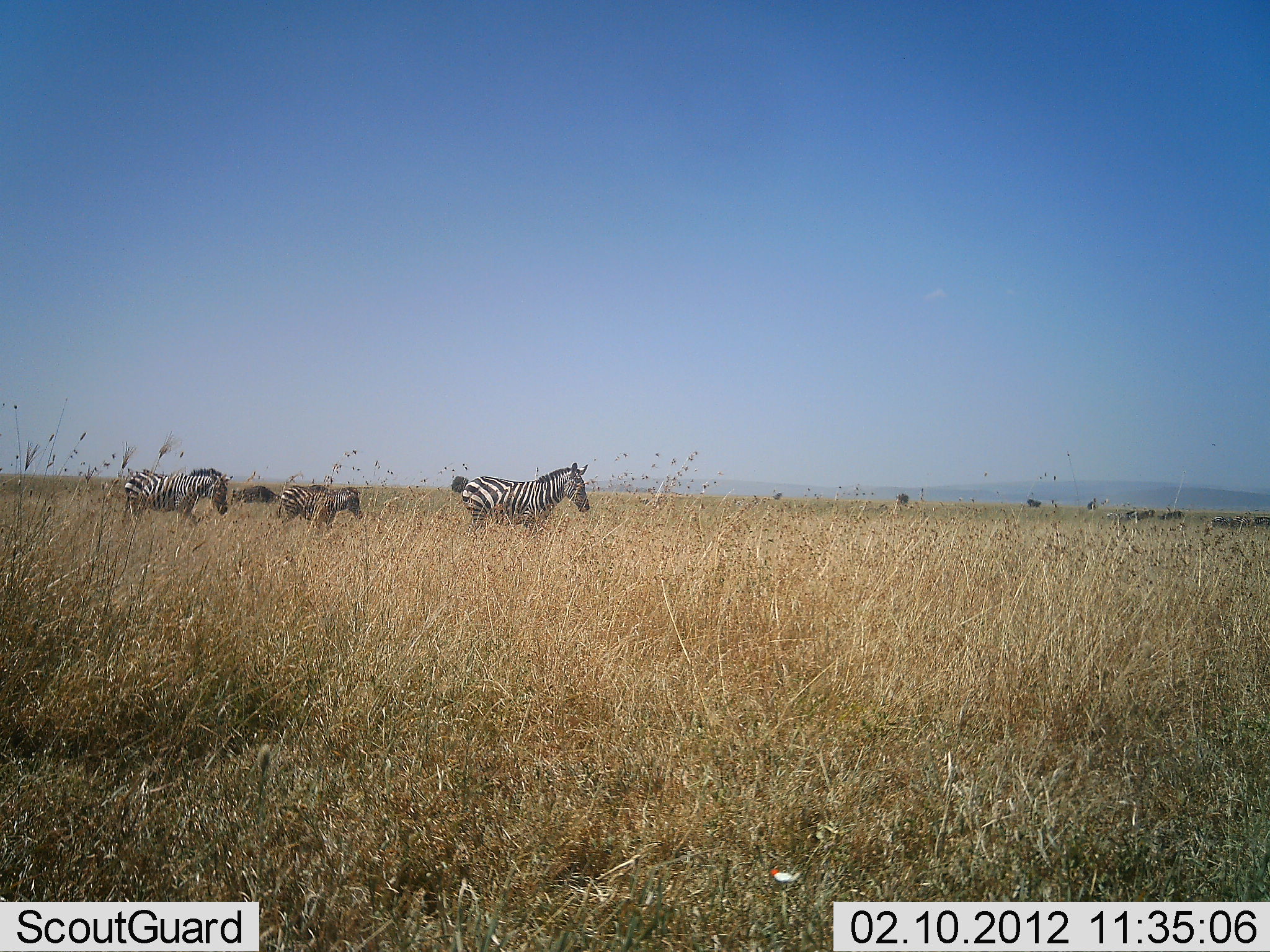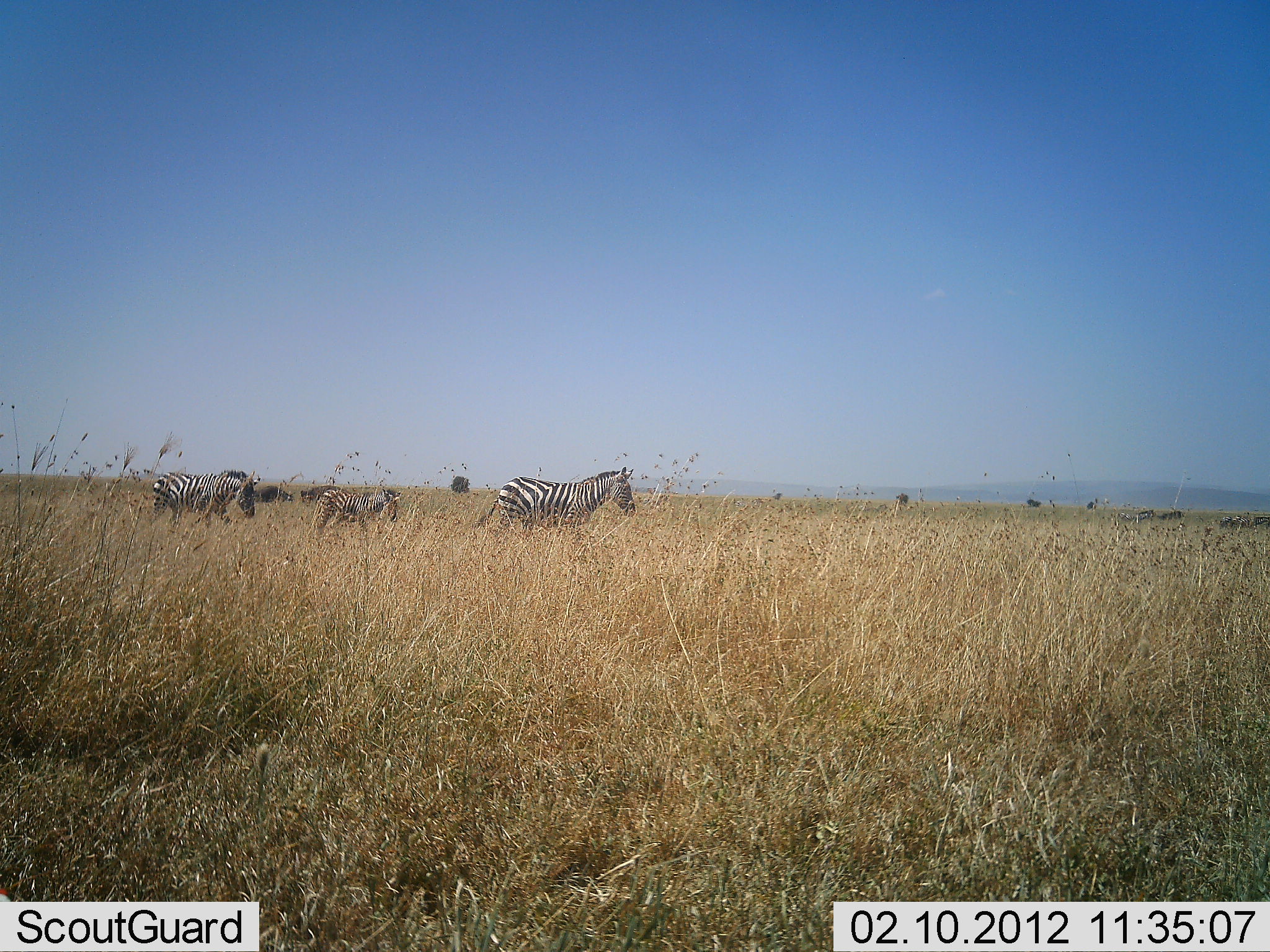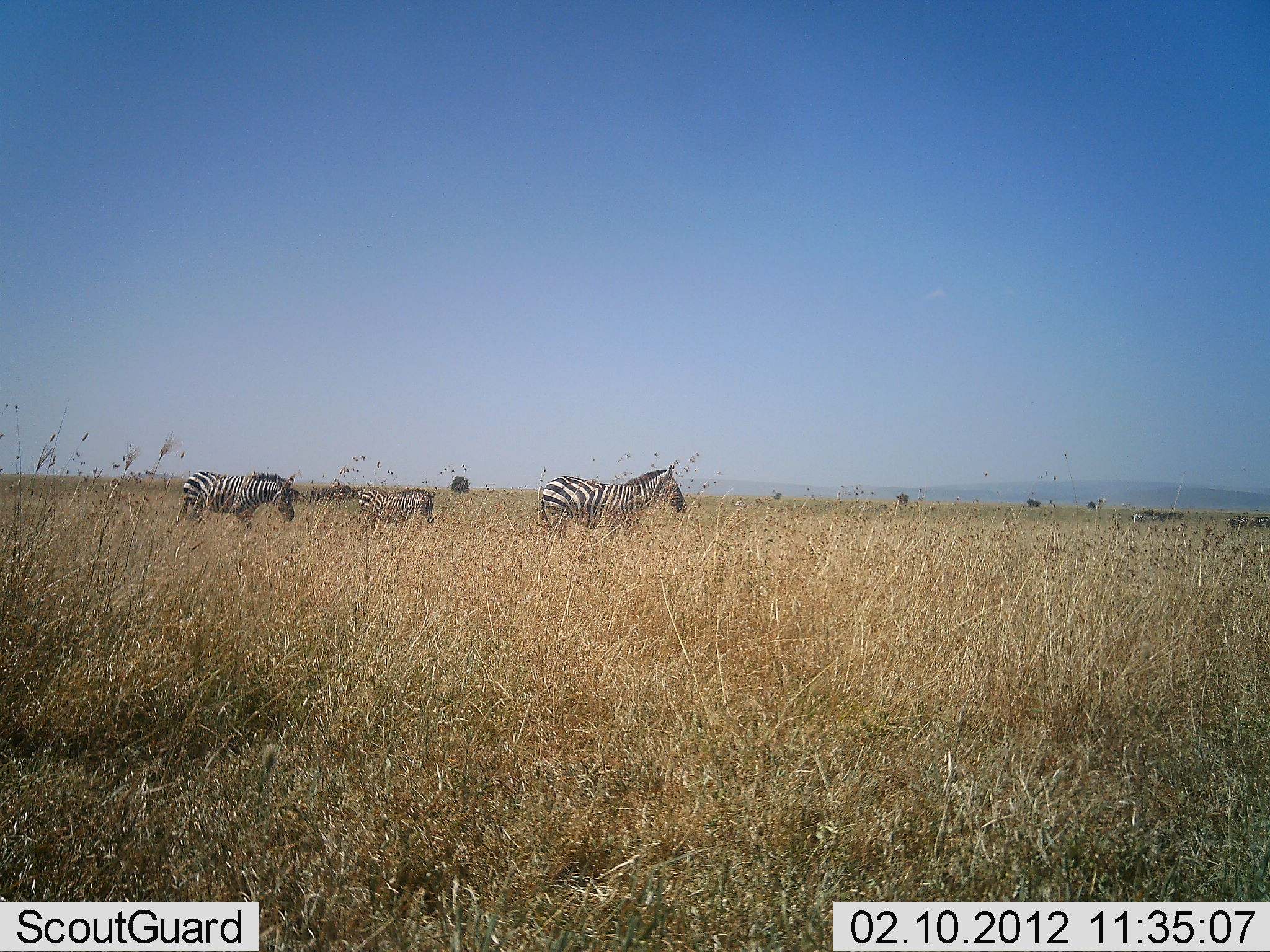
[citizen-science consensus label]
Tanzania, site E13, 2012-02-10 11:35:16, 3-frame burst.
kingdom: Animalia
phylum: Chordata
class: Mammalia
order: Perissodactyla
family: Equidae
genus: Equus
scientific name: Equus quagga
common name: plains zebra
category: zebra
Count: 3.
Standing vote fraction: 7%.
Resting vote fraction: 0%.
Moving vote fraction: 96%.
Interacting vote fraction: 0%.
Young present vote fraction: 56%.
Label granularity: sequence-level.